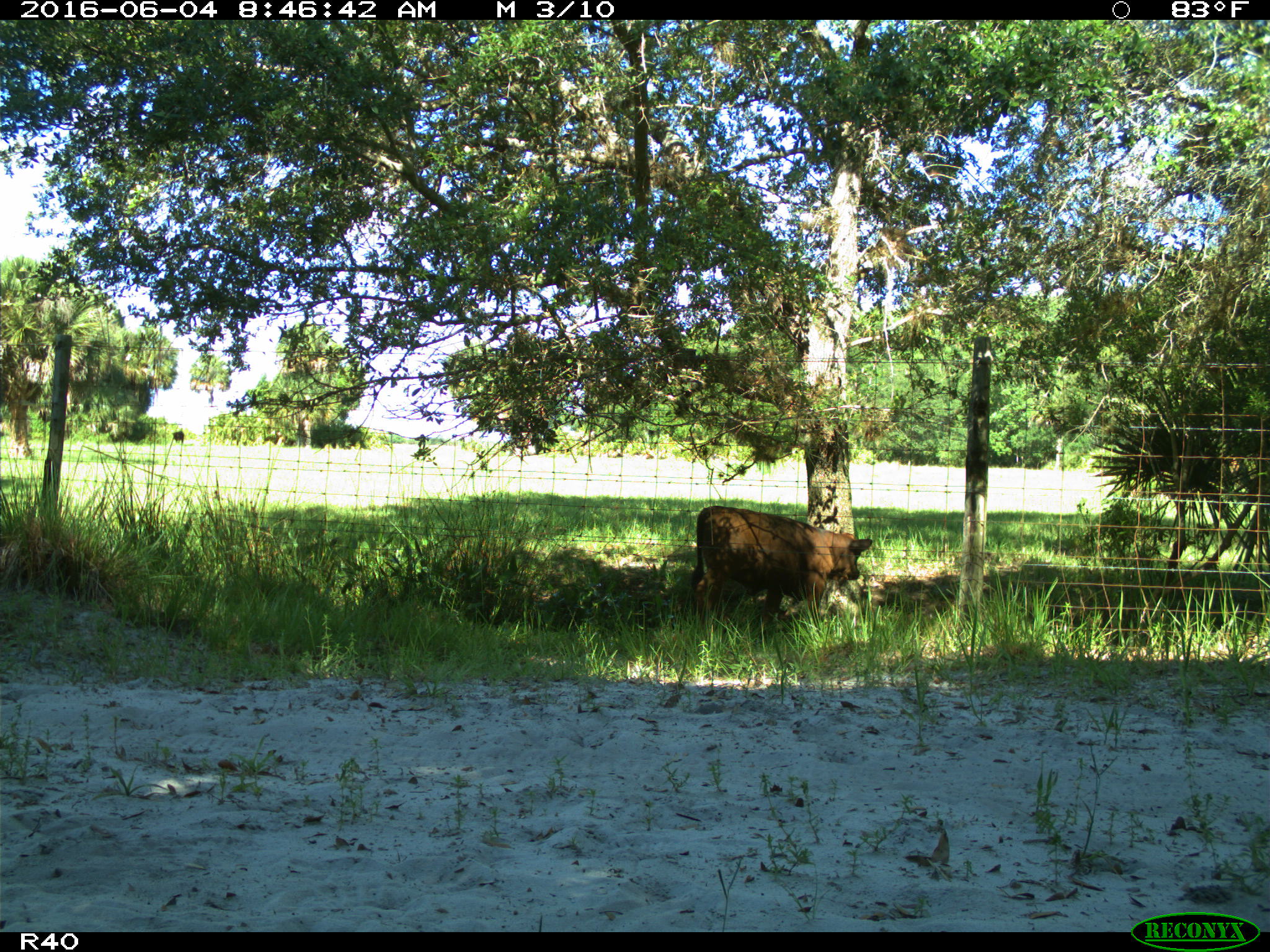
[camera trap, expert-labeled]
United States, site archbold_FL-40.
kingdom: Animalia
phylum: Chordata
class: Mammalia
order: Artiodactyla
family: Bovidae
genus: Bos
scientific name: Bos taurus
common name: domestic cow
Bos taurus (domestic cow).